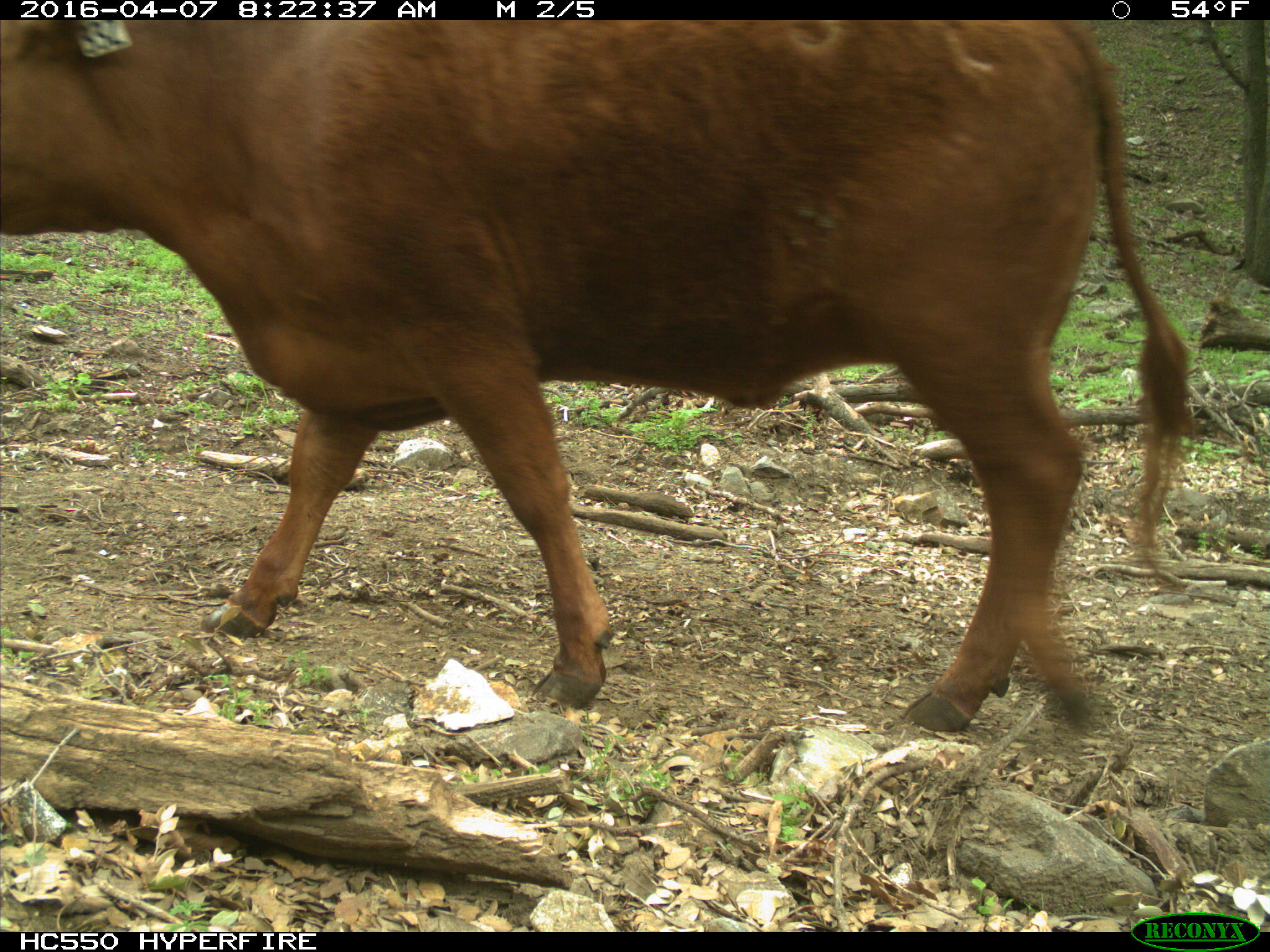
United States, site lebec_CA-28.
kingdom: Animalia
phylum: Chordata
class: Mammalia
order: Artiodactyla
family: Bovidae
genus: Bos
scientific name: Bos taurus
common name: domestic cow